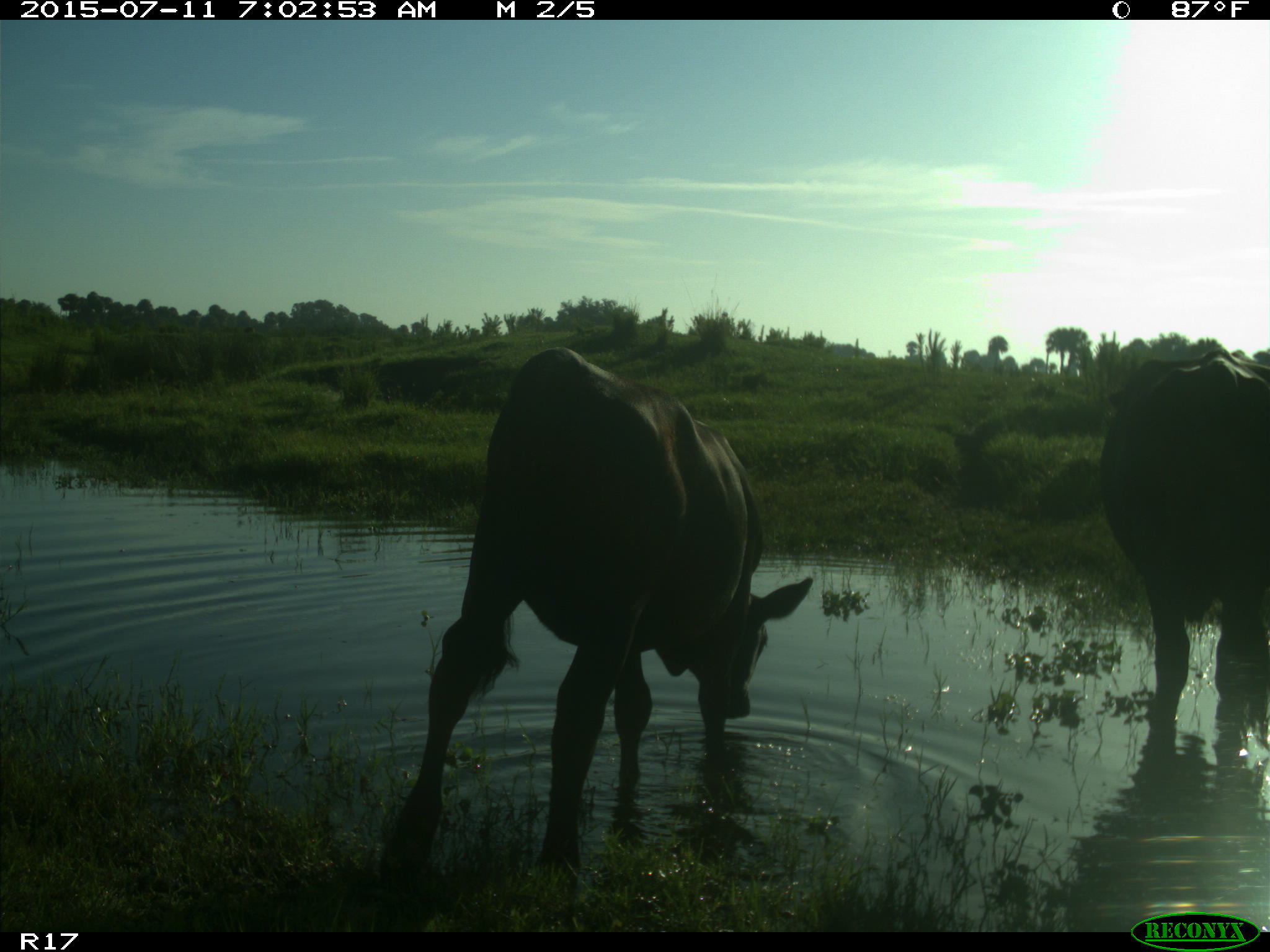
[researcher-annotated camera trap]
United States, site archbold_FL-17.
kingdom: Animalia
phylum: Chordata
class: Mammalia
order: Artiodactyla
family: Bovidae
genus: Bos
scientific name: Bos taurus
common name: domestic cow